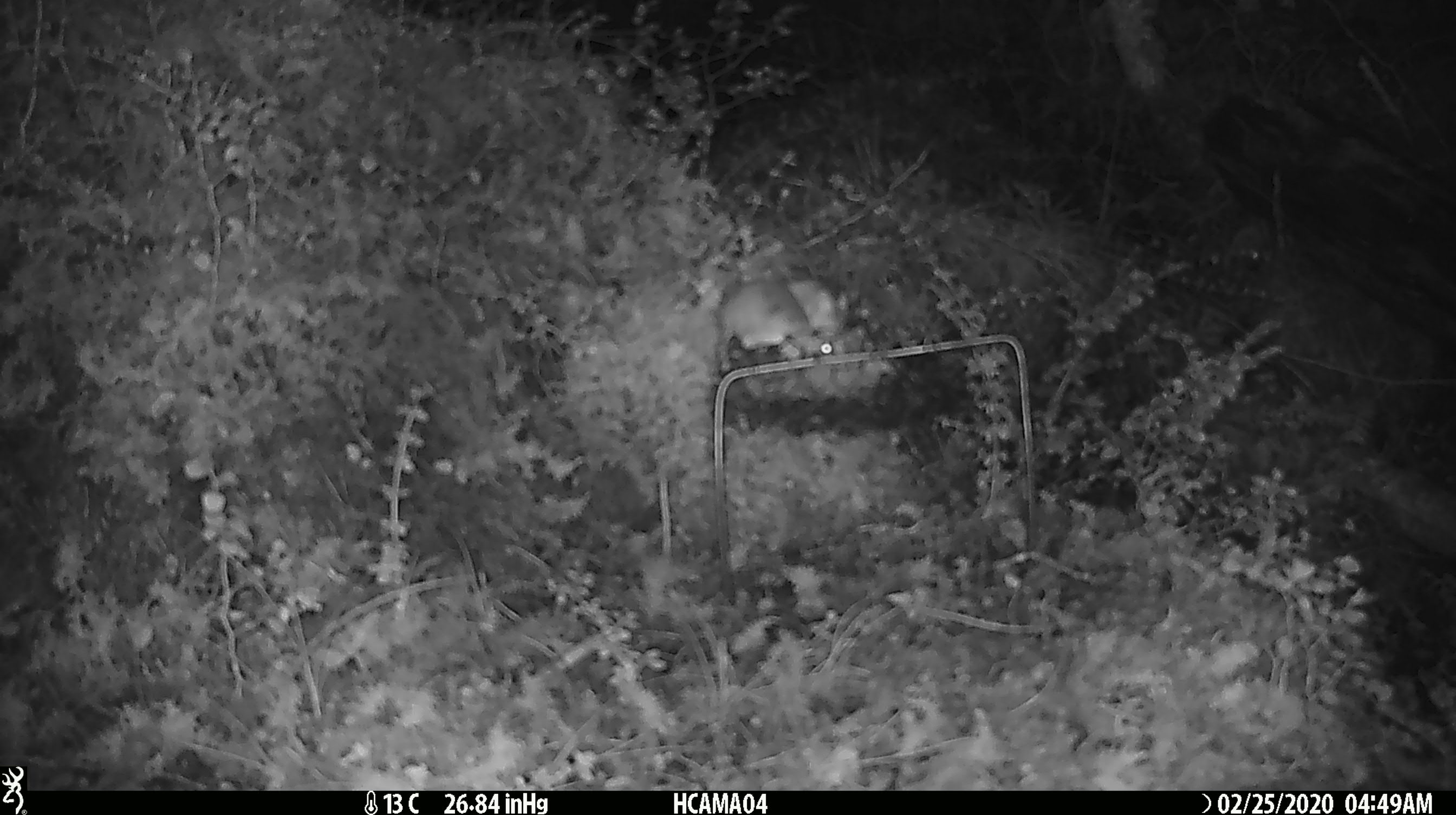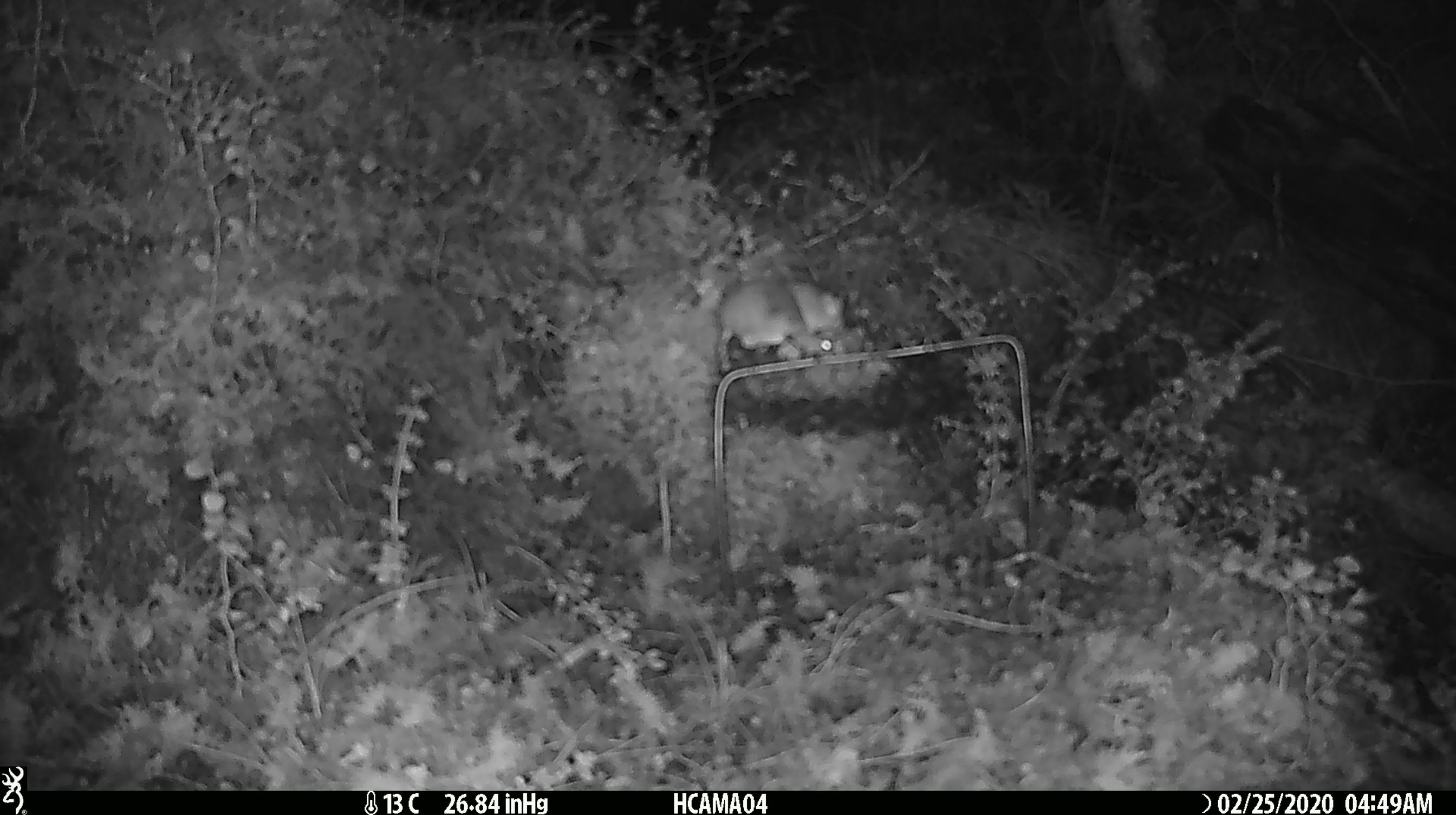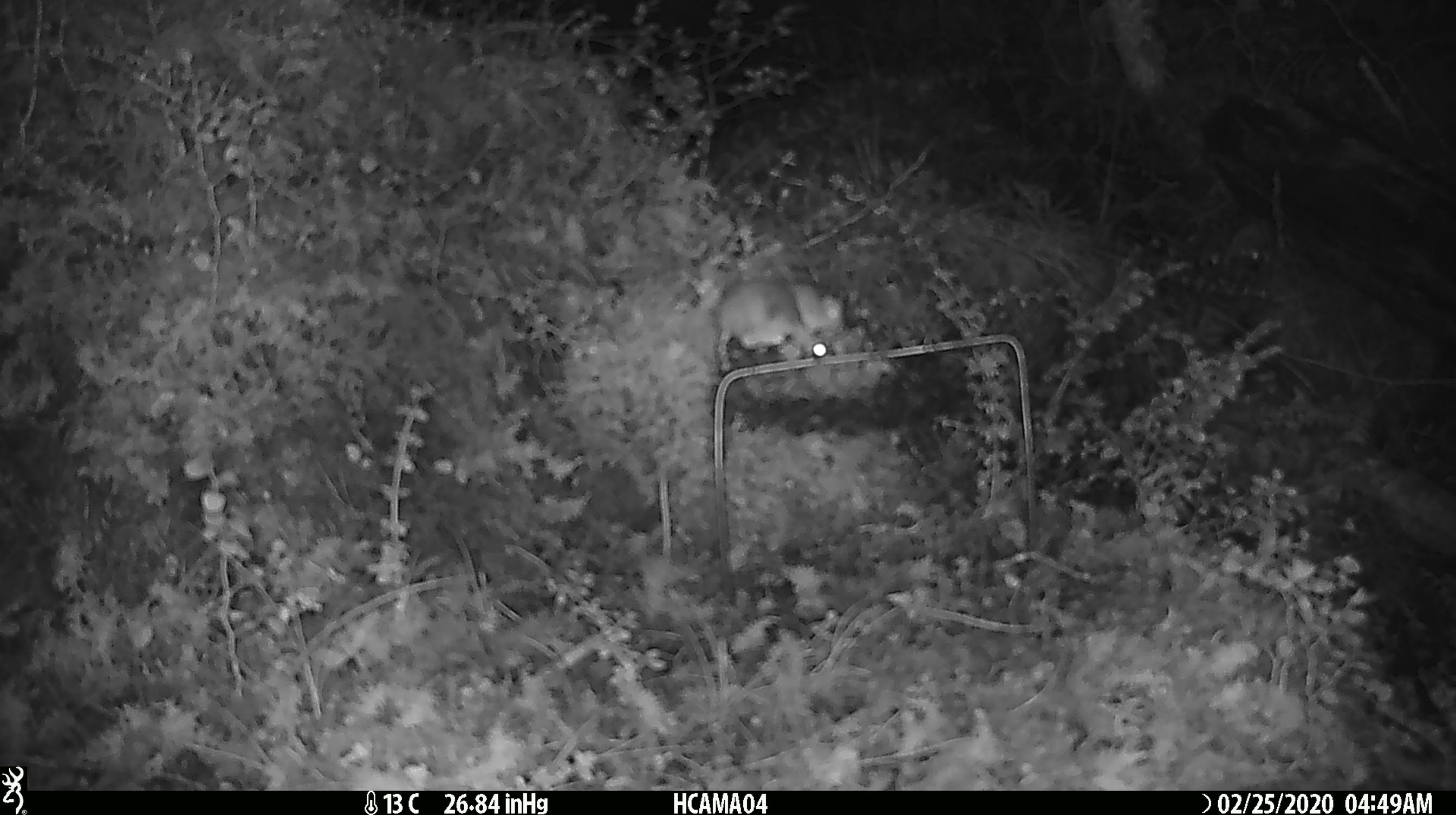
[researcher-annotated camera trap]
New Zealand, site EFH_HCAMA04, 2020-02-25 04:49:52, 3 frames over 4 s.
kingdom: Animalia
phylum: Chordata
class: Mammalia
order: Rodentia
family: Muridae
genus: Mus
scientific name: Mus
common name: mouse